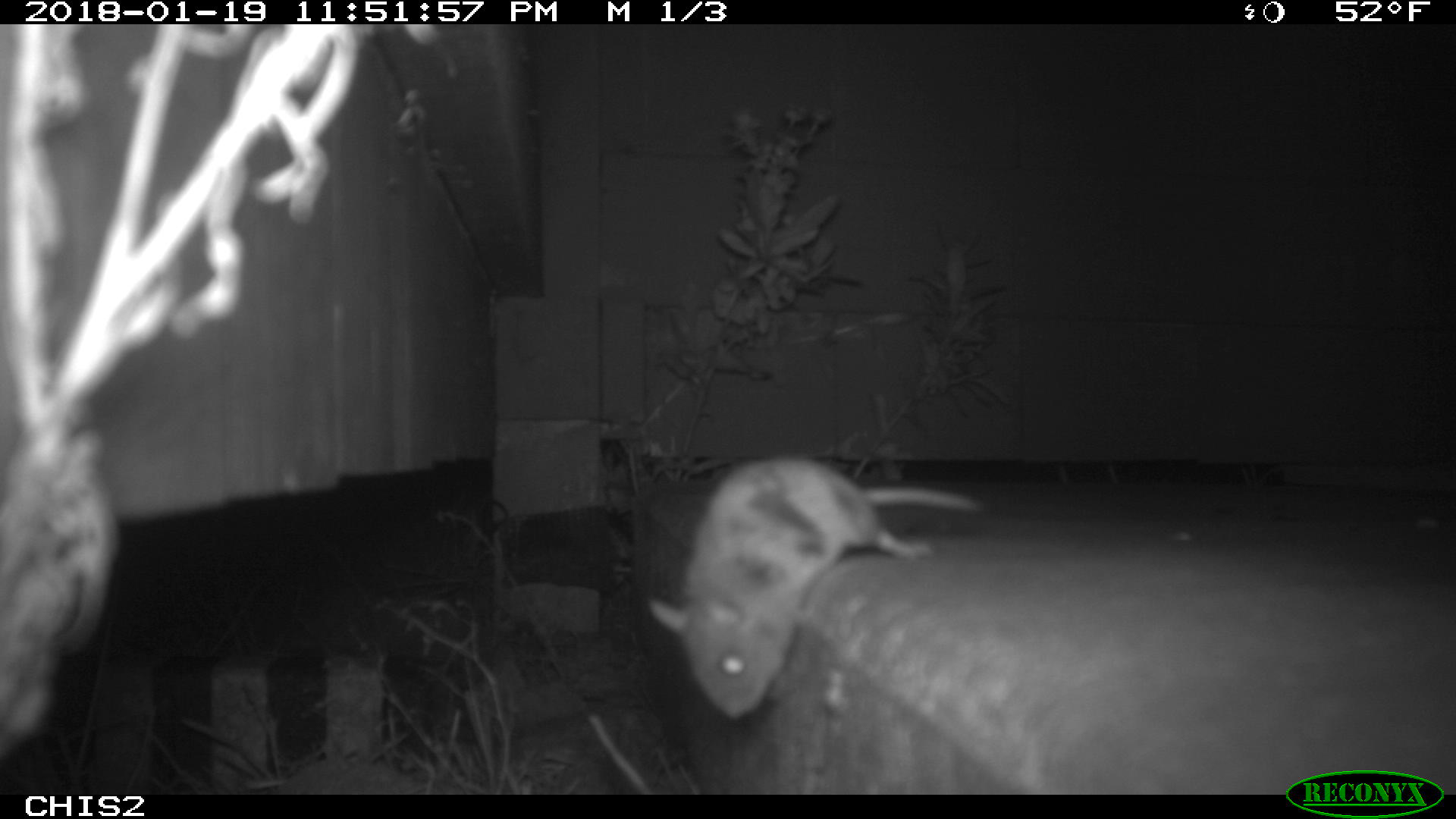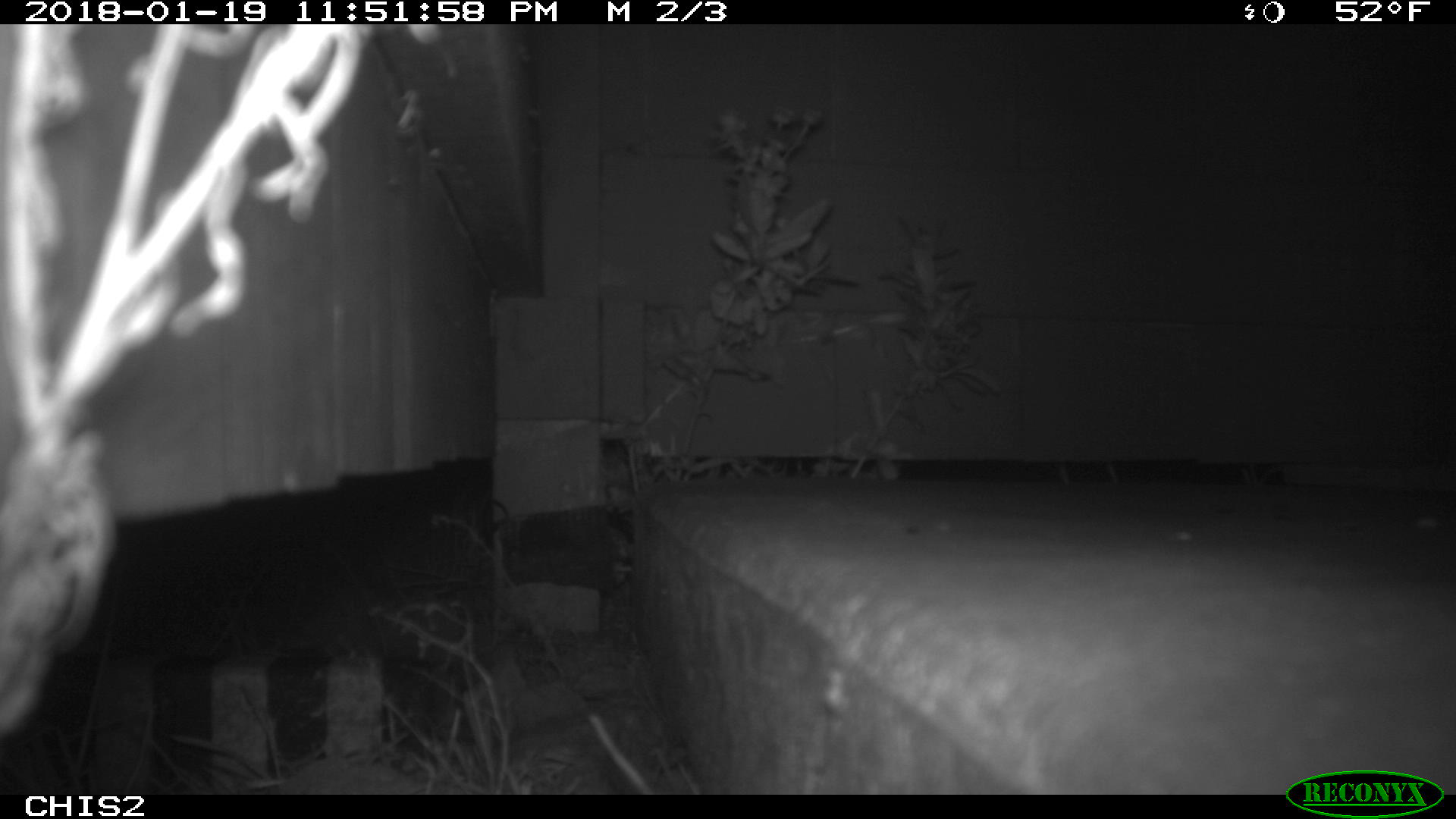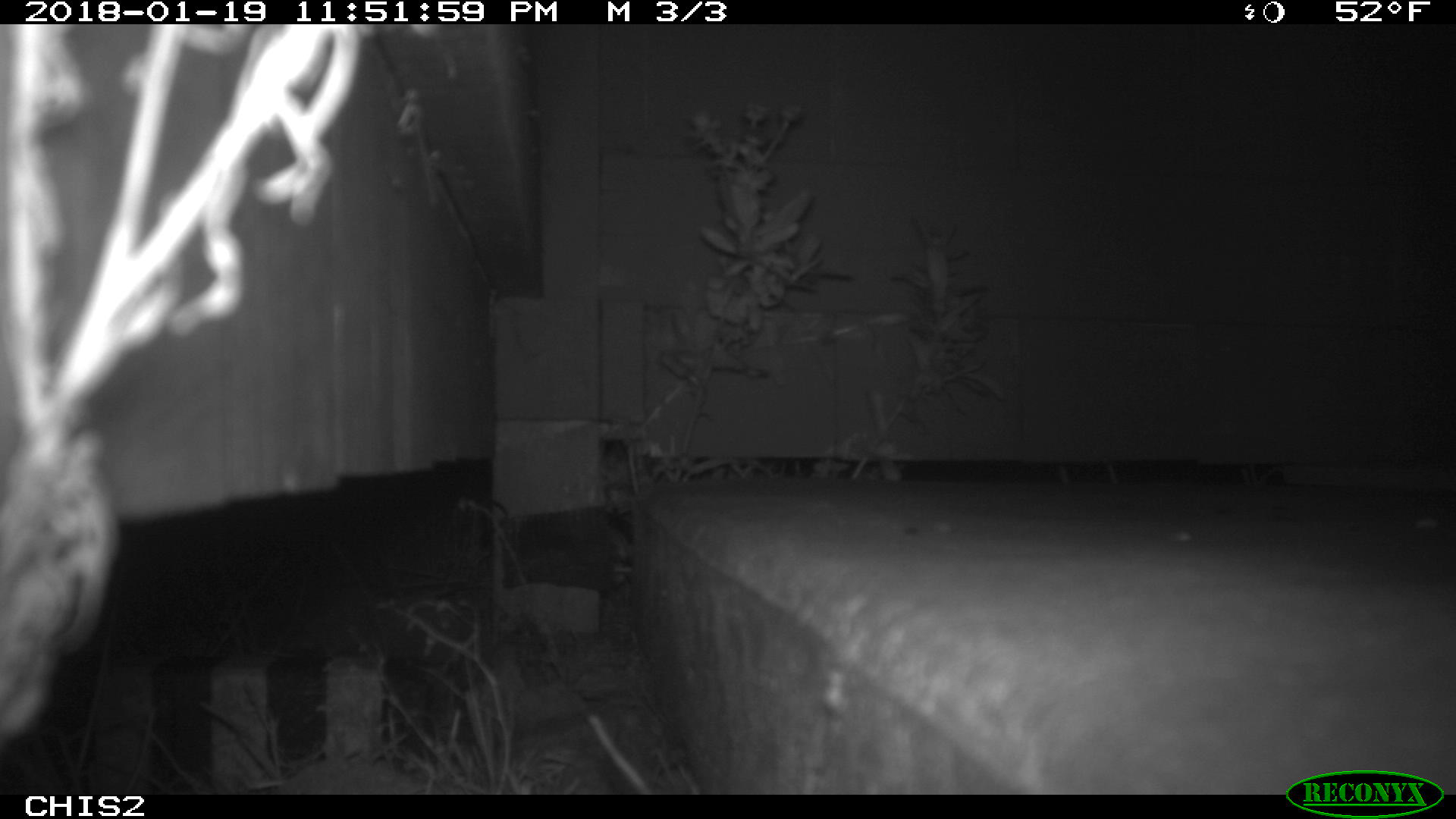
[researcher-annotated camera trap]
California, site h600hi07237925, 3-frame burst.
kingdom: Animalia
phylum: Chordata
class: Mammalia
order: Rodentia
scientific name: Rodentia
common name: rodent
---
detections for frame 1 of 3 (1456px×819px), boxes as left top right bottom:
rodent: 647 450 987 718